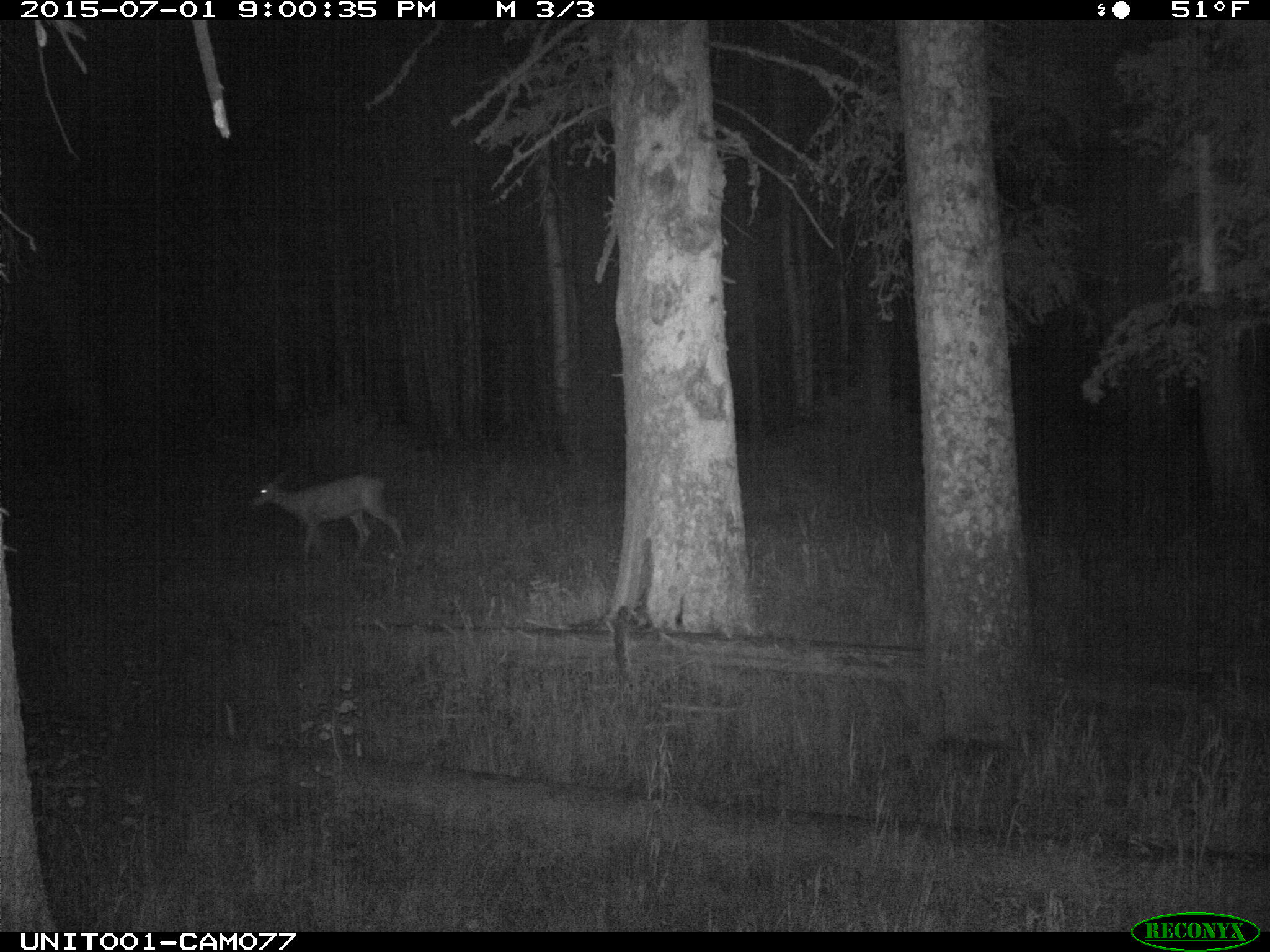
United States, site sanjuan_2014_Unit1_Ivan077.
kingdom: Animalia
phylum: Chordata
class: Mammalia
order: Artiodactyla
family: Cervidae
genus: Odocoileus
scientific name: Odocoileus hemionus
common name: mule deer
Odocoileus hemionus (mule deer).